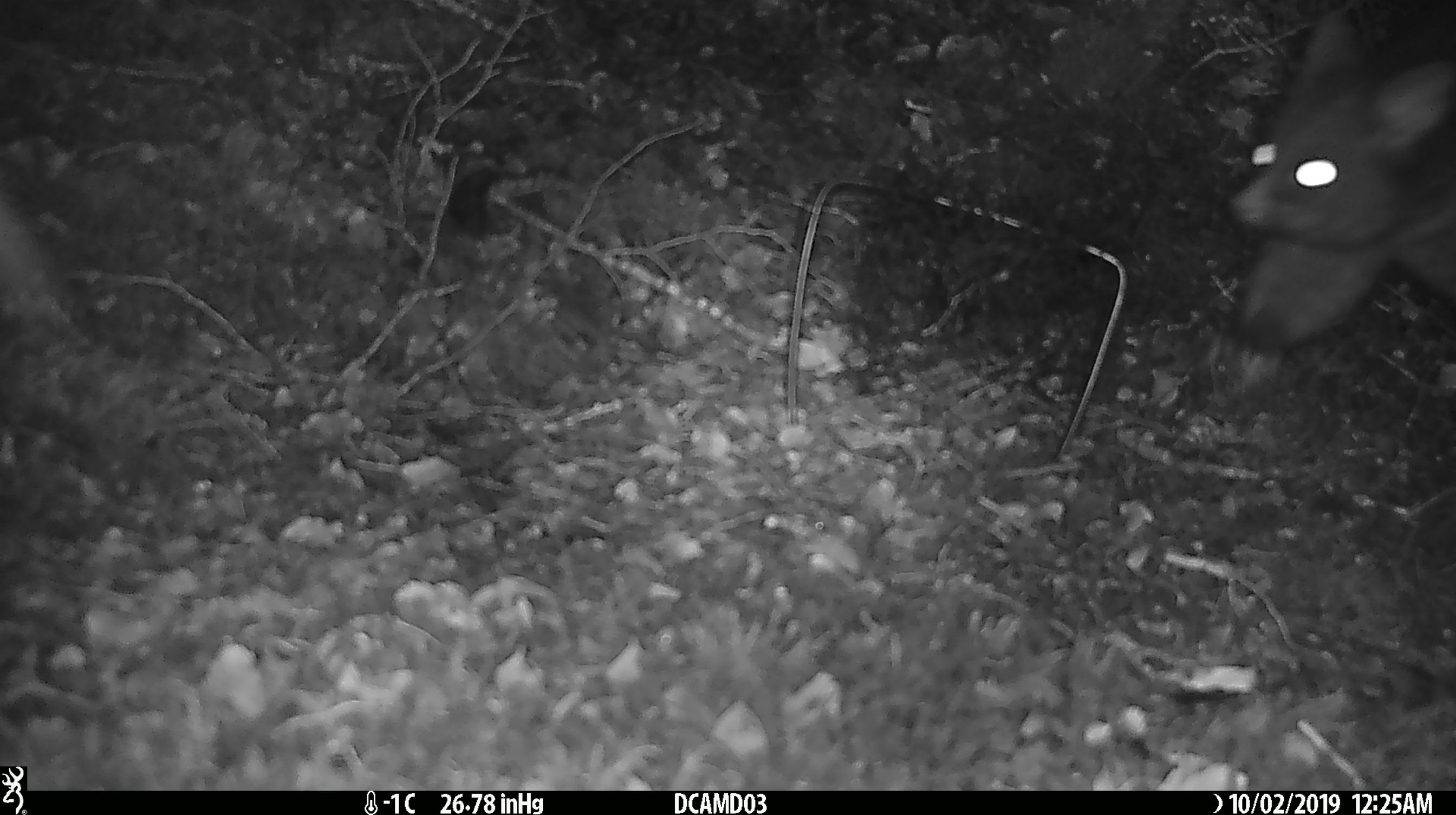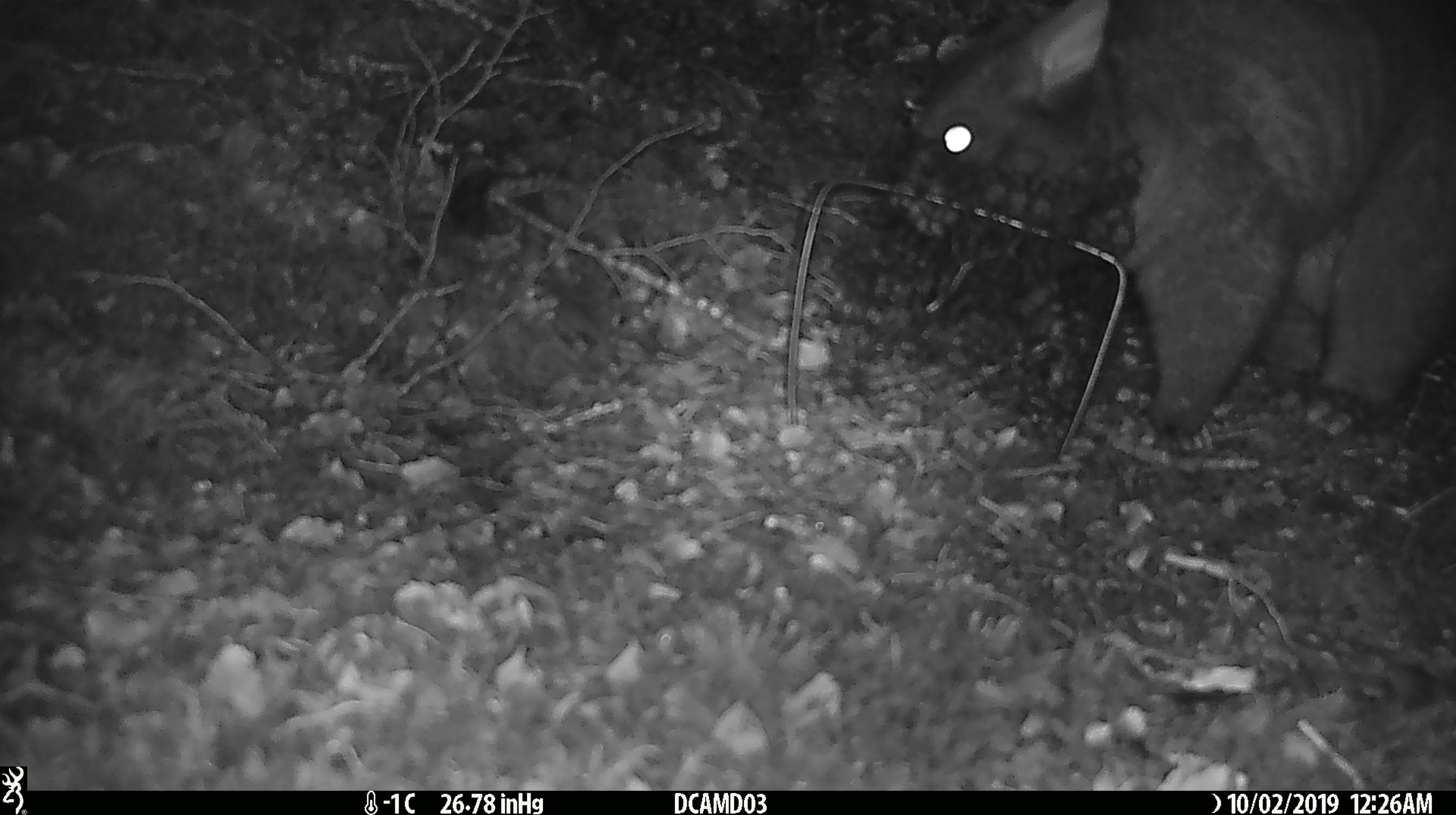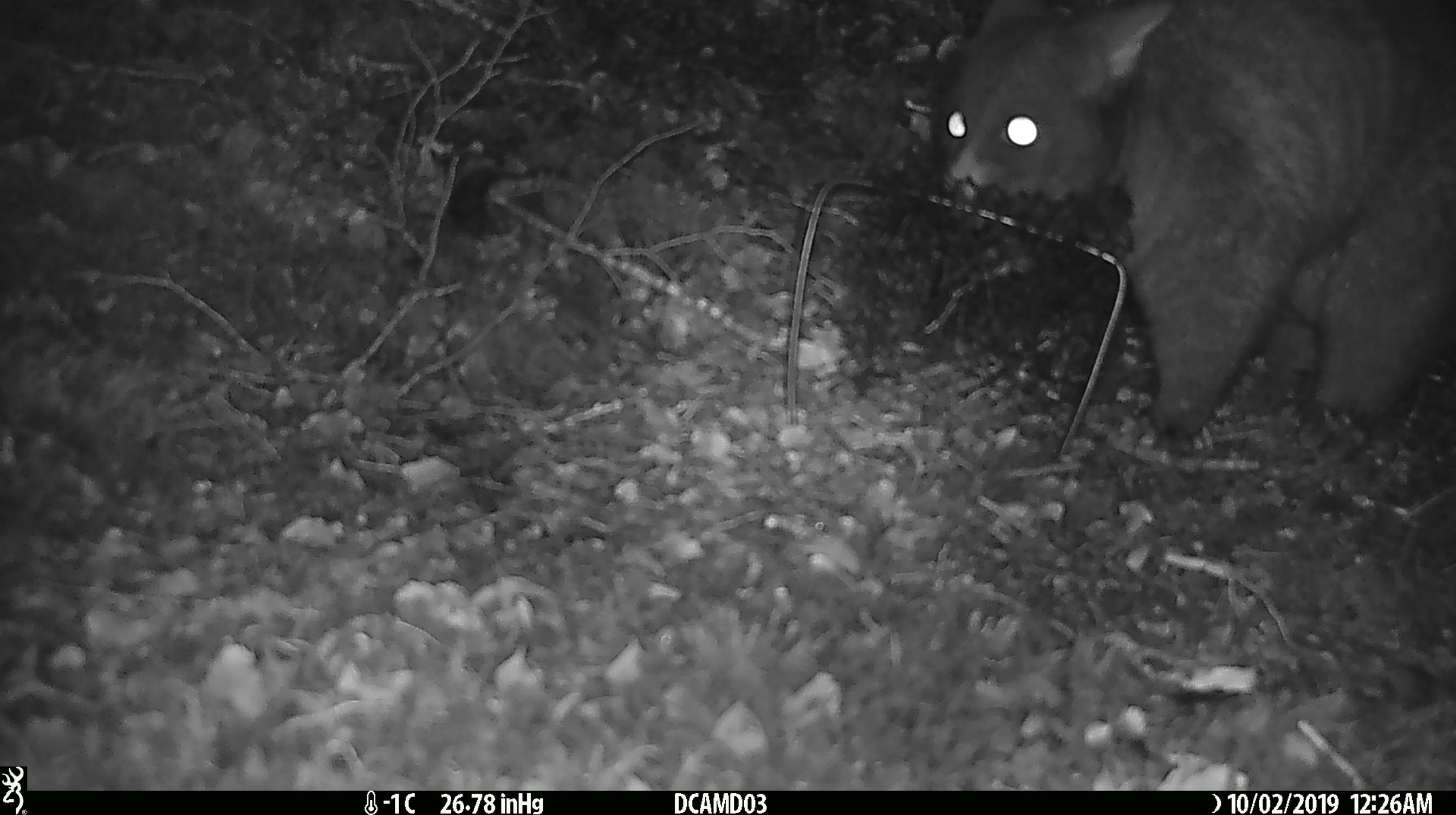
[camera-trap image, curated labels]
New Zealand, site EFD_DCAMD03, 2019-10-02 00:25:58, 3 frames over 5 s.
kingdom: Animalia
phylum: Chordata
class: Mammalia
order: Diprotodontia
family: Phalangeridae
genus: Trichosurus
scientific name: Trichosurus vulpecula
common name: common brushtail possum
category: possum